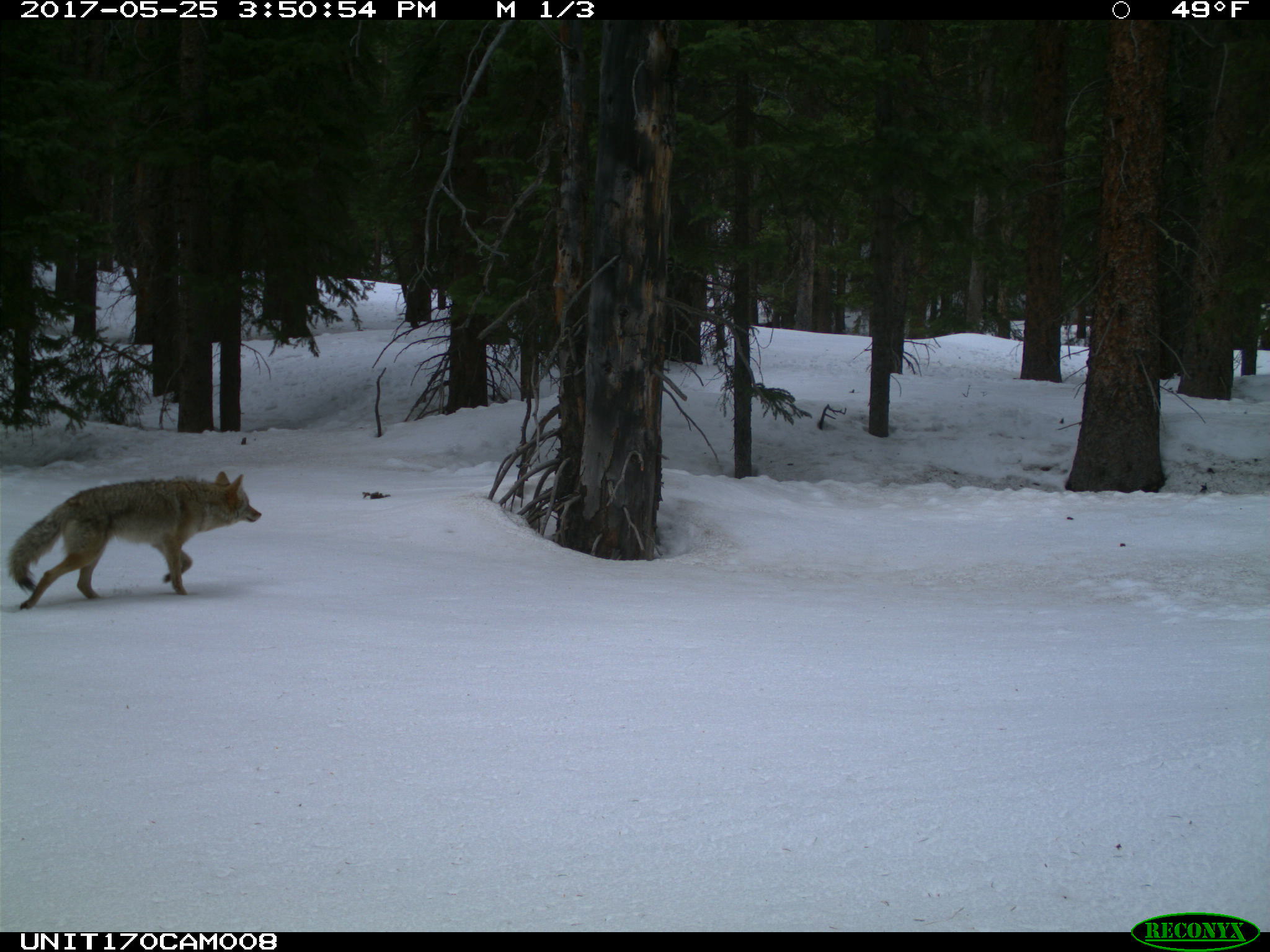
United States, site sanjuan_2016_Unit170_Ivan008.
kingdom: Animalia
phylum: Chordata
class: Mammalia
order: Carnivora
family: Canidae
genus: Canis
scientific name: Canis latrans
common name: coyote